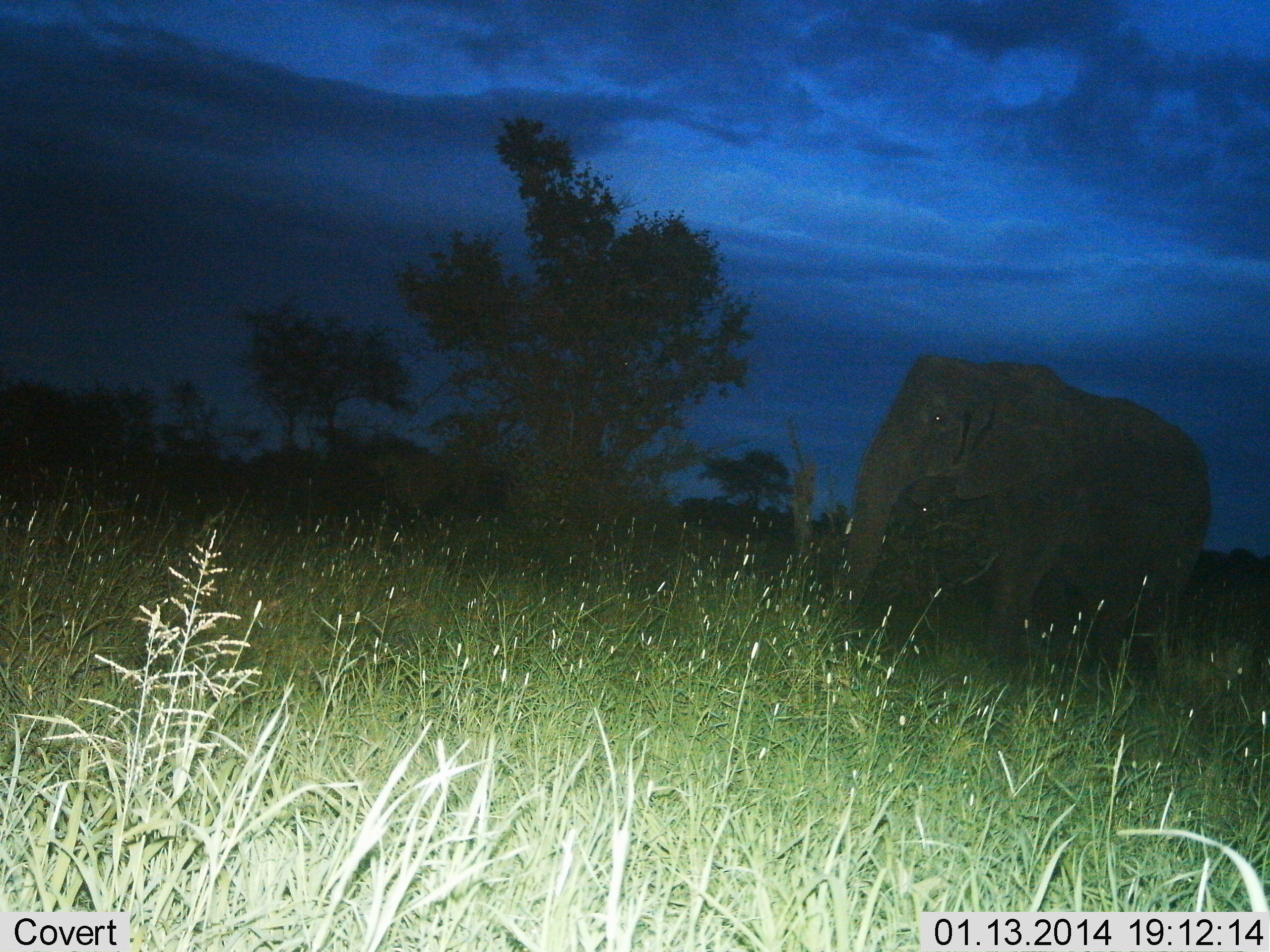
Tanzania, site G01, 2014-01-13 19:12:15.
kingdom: Animalia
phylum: Chordata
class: Mammalia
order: Proboscidea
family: Elephantidae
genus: Loxodonta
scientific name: Loxodonta africana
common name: african bush elephant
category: elephant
Elephant (african bush elephant) (Loxodonta africana), count 1. Behavior (volunteer vote fractions): standing 50%, resting 0%, moving 50%, interacting 0%. Young present (vote fraction): 10%. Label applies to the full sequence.